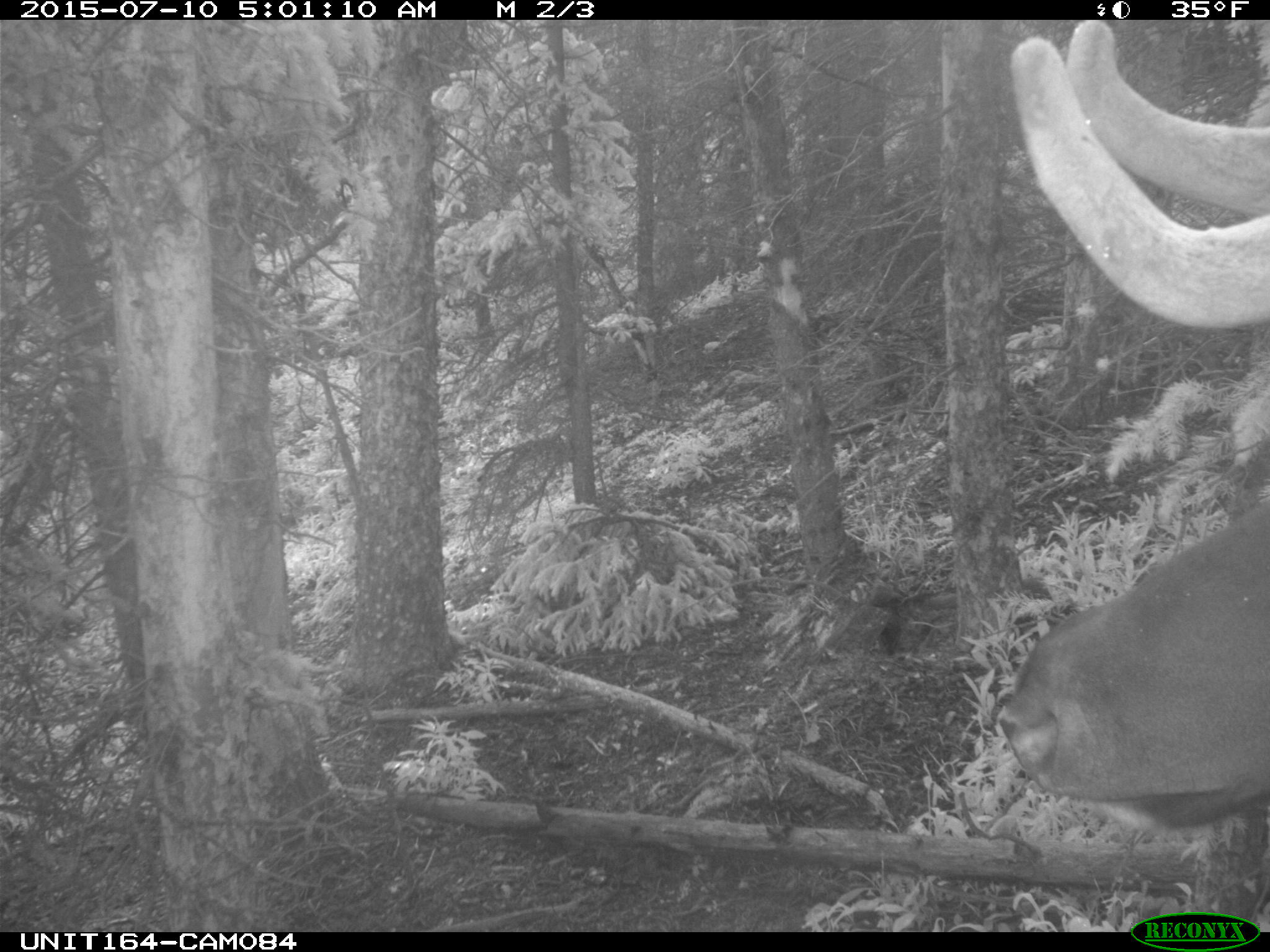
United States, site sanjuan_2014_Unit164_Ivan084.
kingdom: Animalia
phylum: Chordata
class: Mammalia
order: Artiodactyla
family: Cervidae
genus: Cervus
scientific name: Cervus elaphus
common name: red deer